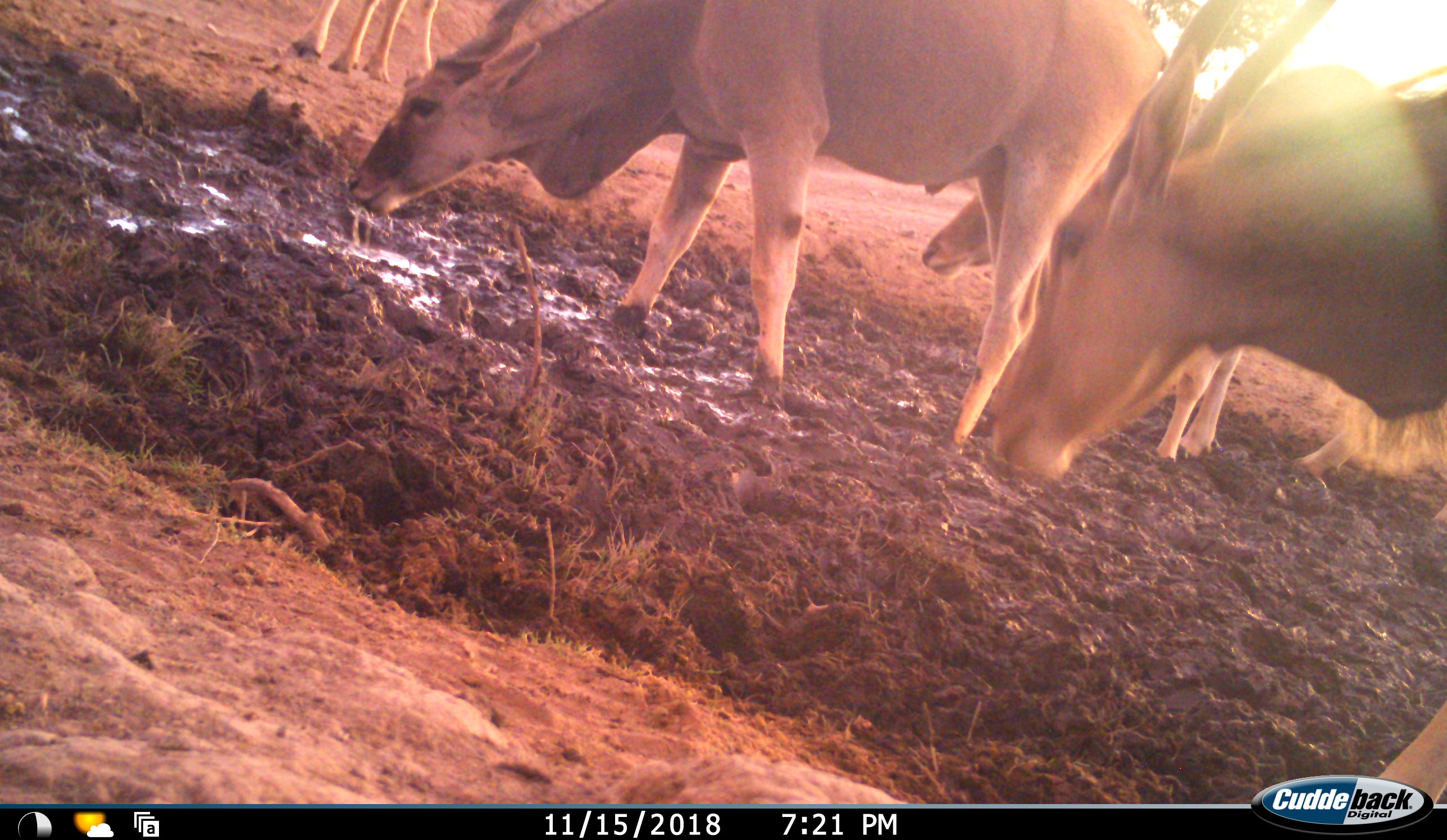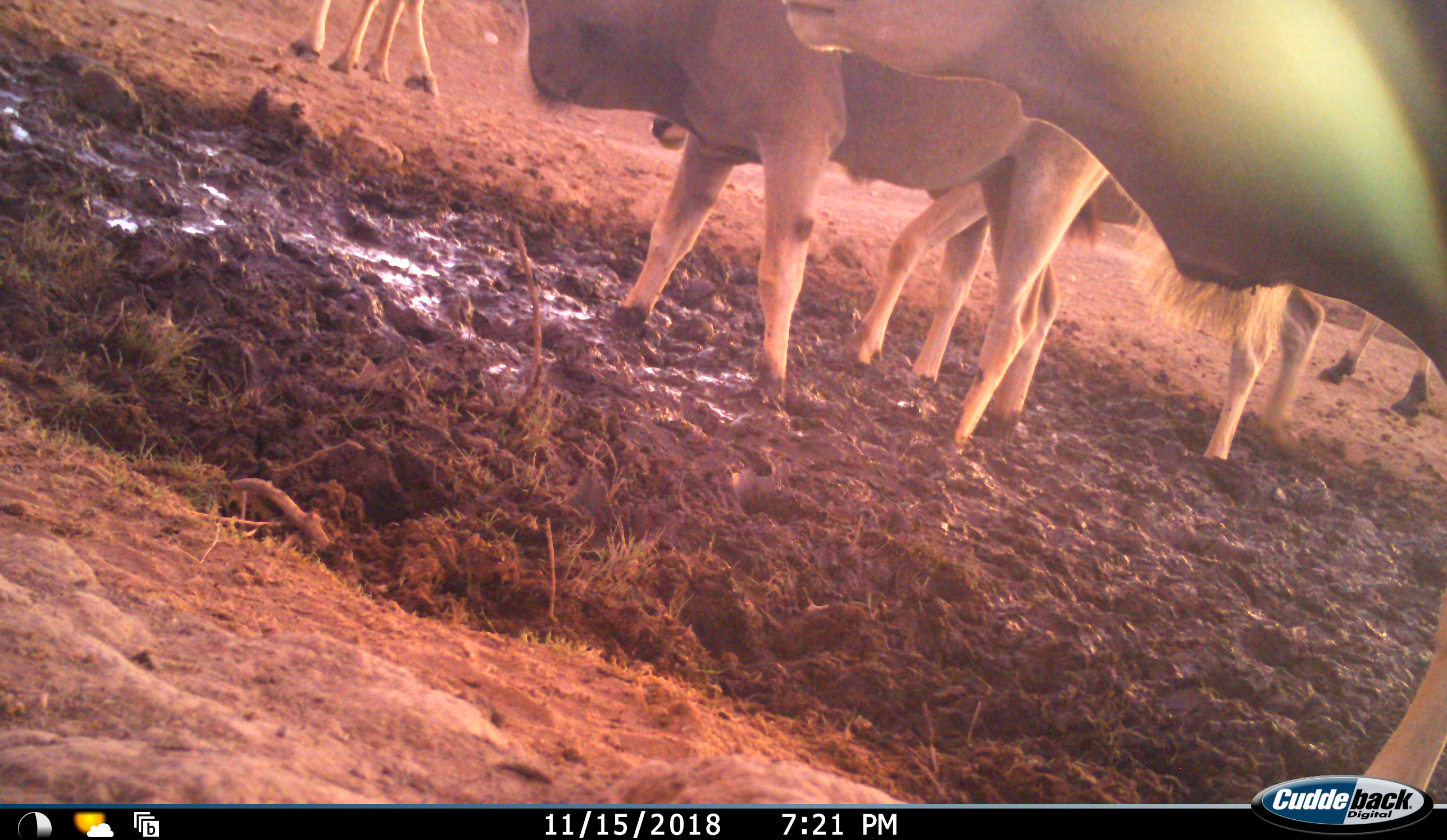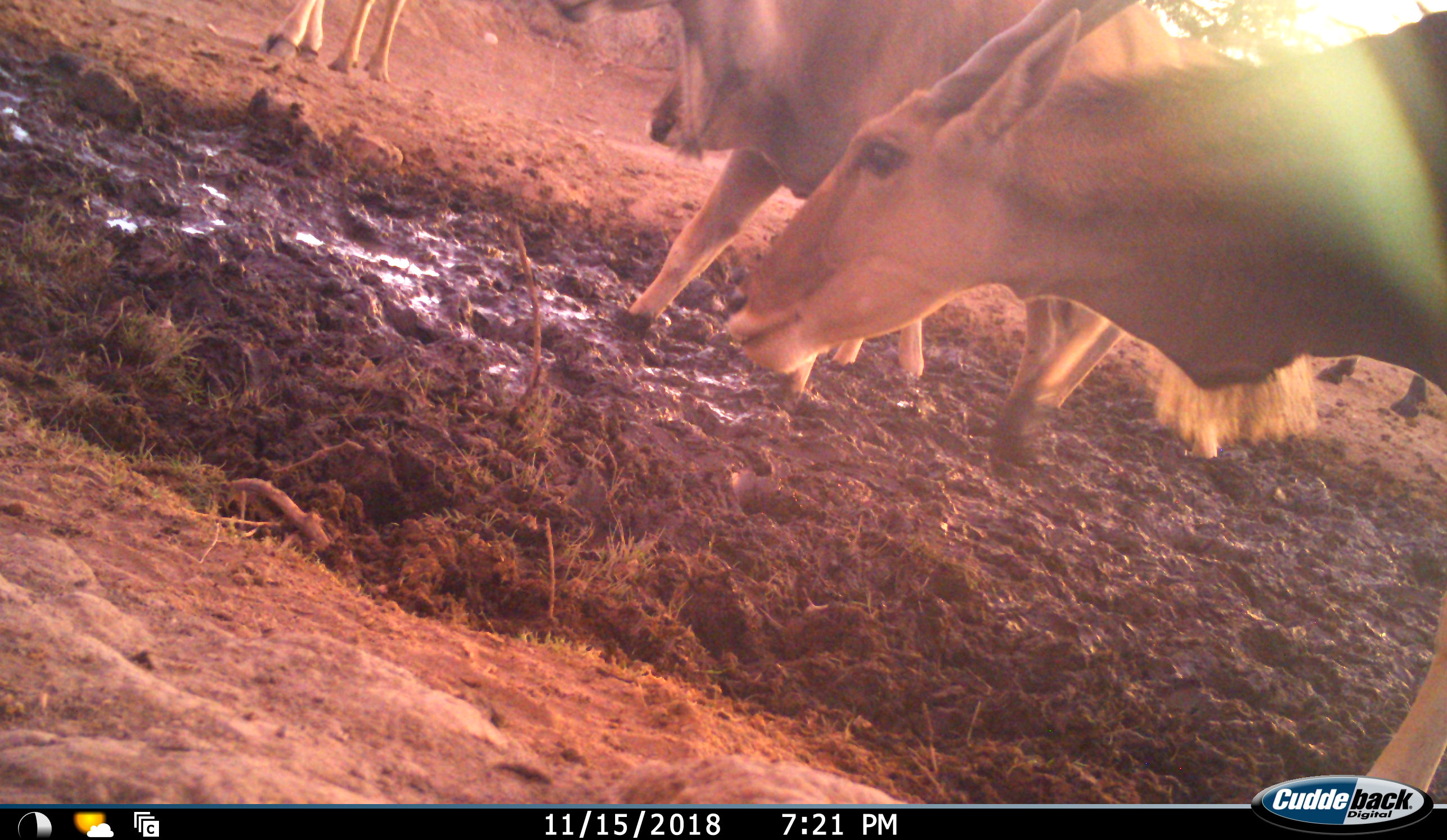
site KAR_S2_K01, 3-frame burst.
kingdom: Animalia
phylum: Chordata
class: Mammalia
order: Artiodactyla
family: Bovidae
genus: Tragelaphus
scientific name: Tragelaphus oryx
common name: eland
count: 5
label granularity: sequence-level